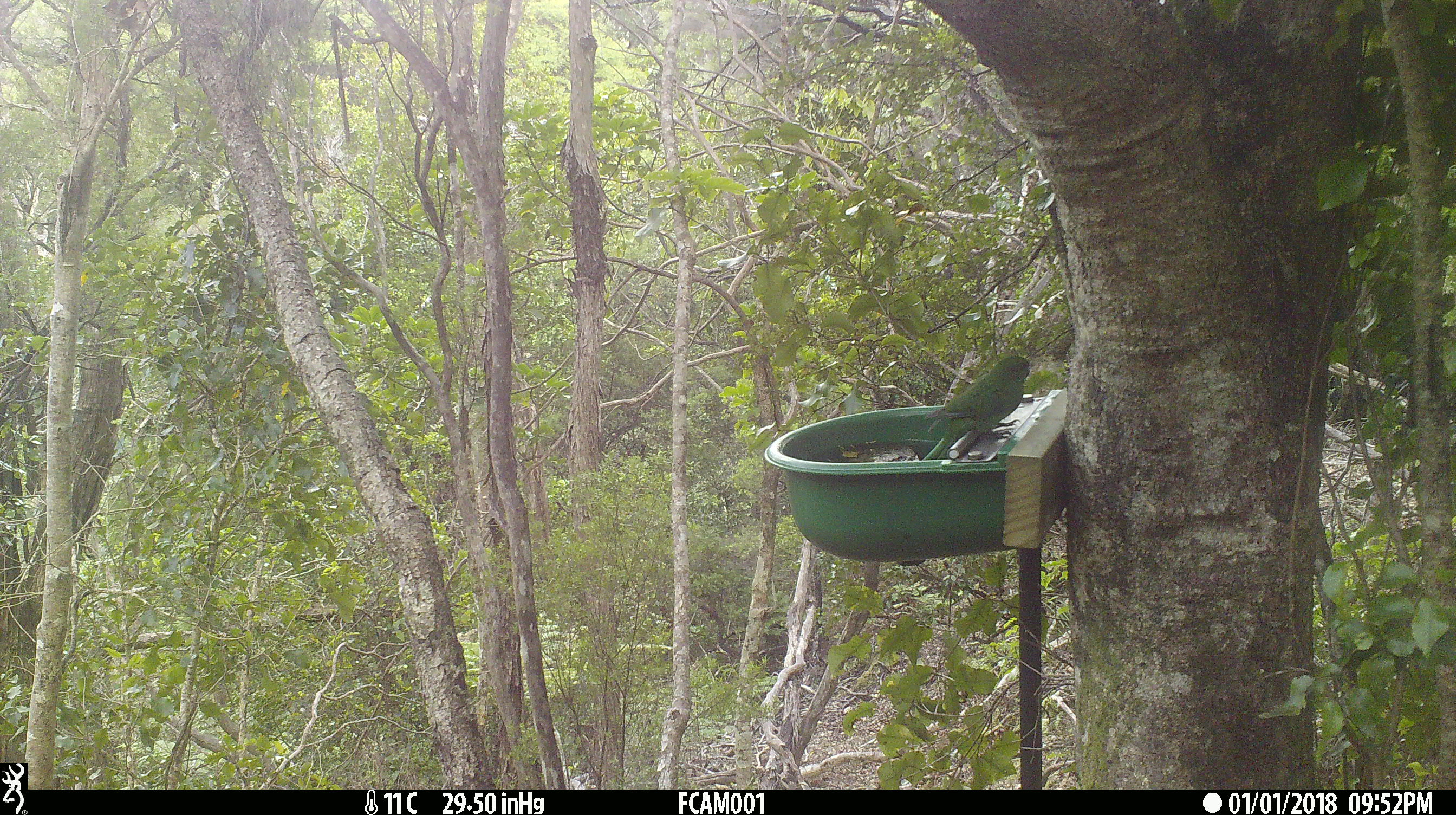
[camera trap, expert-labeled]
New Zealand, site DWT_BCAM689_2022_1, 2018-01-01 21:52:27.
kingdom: Animalia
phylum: Chordata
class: Aves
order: Psittaciformes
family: Psittaculidae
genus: Cyanoramphus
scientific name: Cyanoramphus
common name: parakeet